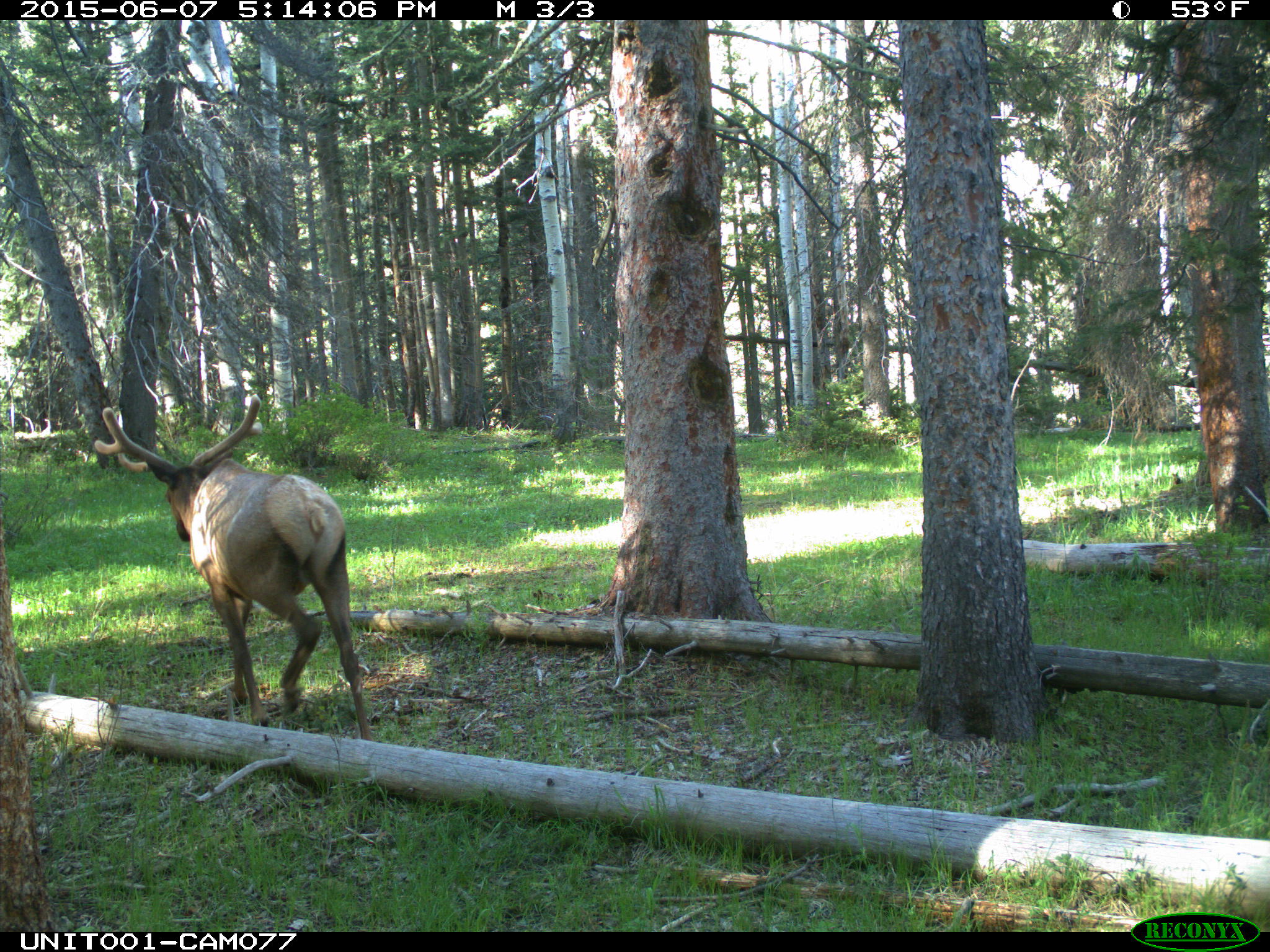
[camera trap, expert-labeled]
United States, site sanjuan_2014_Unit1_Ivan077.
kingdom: Animalia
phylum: Chordata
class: Mammalia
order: Artiodactyla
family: Cervidae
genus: Cervus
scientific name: Cervus elaphus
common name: red deer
Cervus elaphus (red deer).